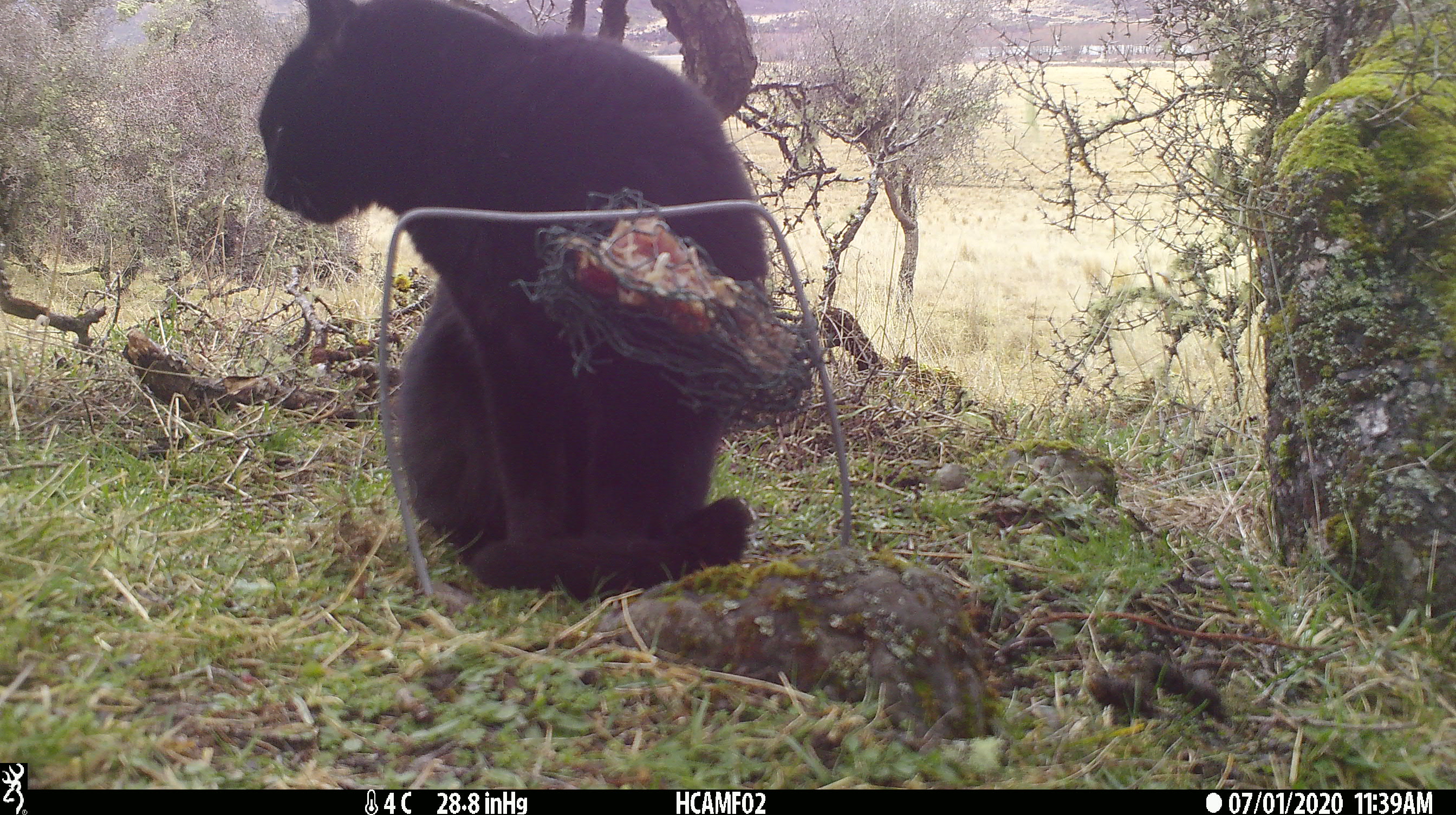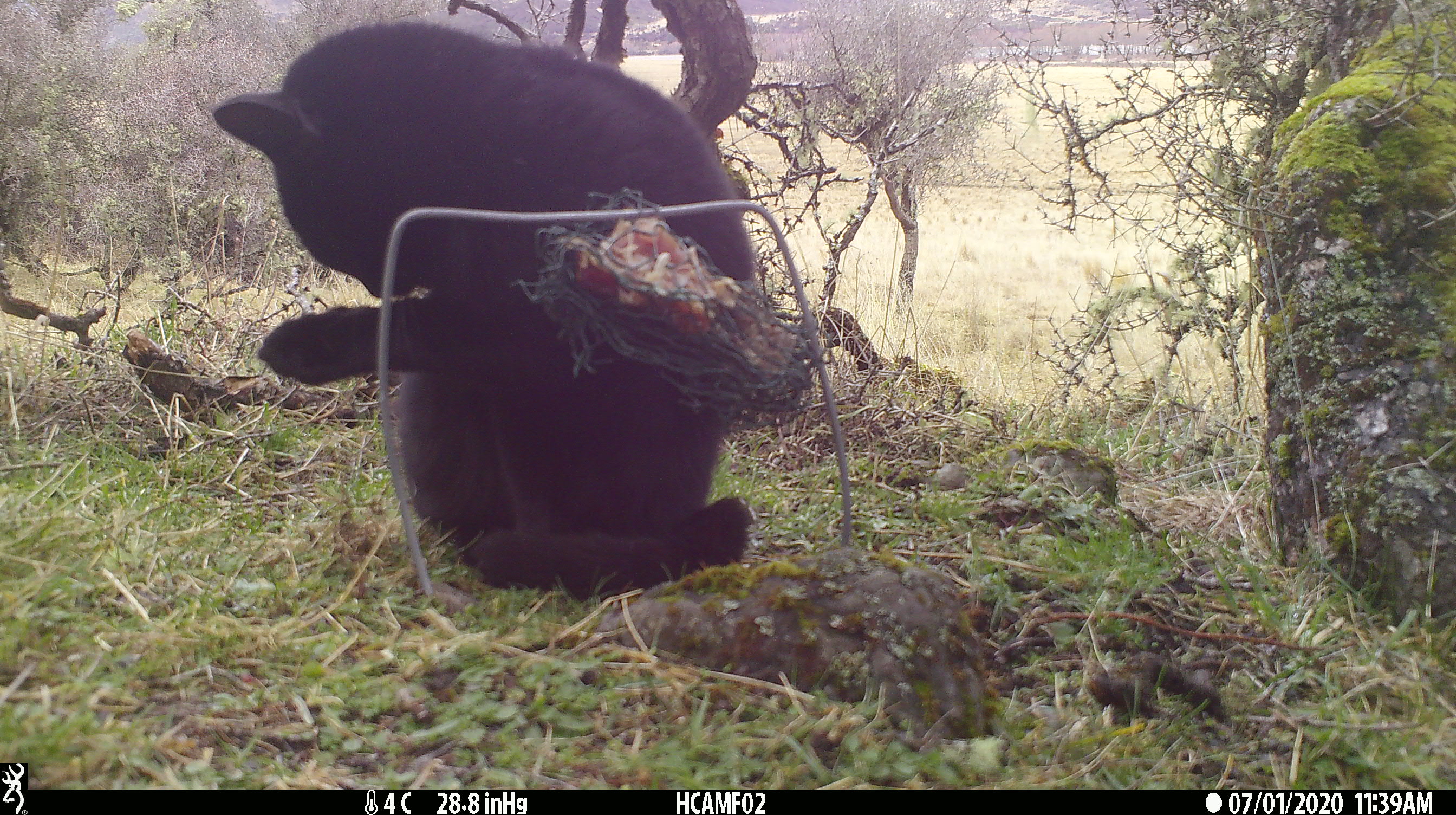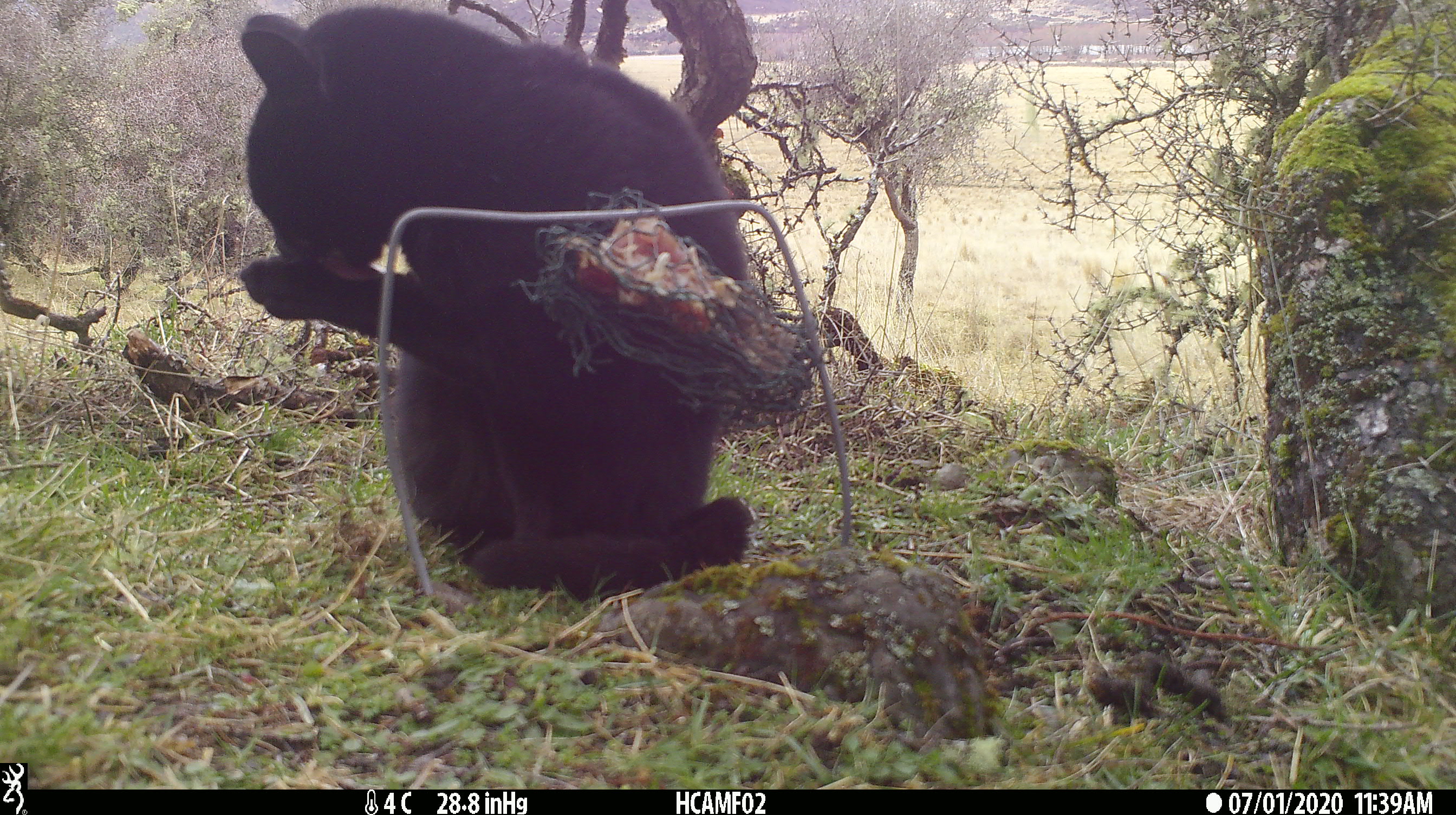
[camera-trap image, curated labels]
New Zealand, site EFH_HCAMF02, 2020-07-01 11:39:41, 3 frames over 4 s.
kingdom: Animalia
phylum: Chordata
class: Mammalia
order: Carnivora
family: Felidae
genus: Felis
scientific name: Felis catus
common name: domestic cat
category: cat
Cat (domestic cat) (Felis catus).